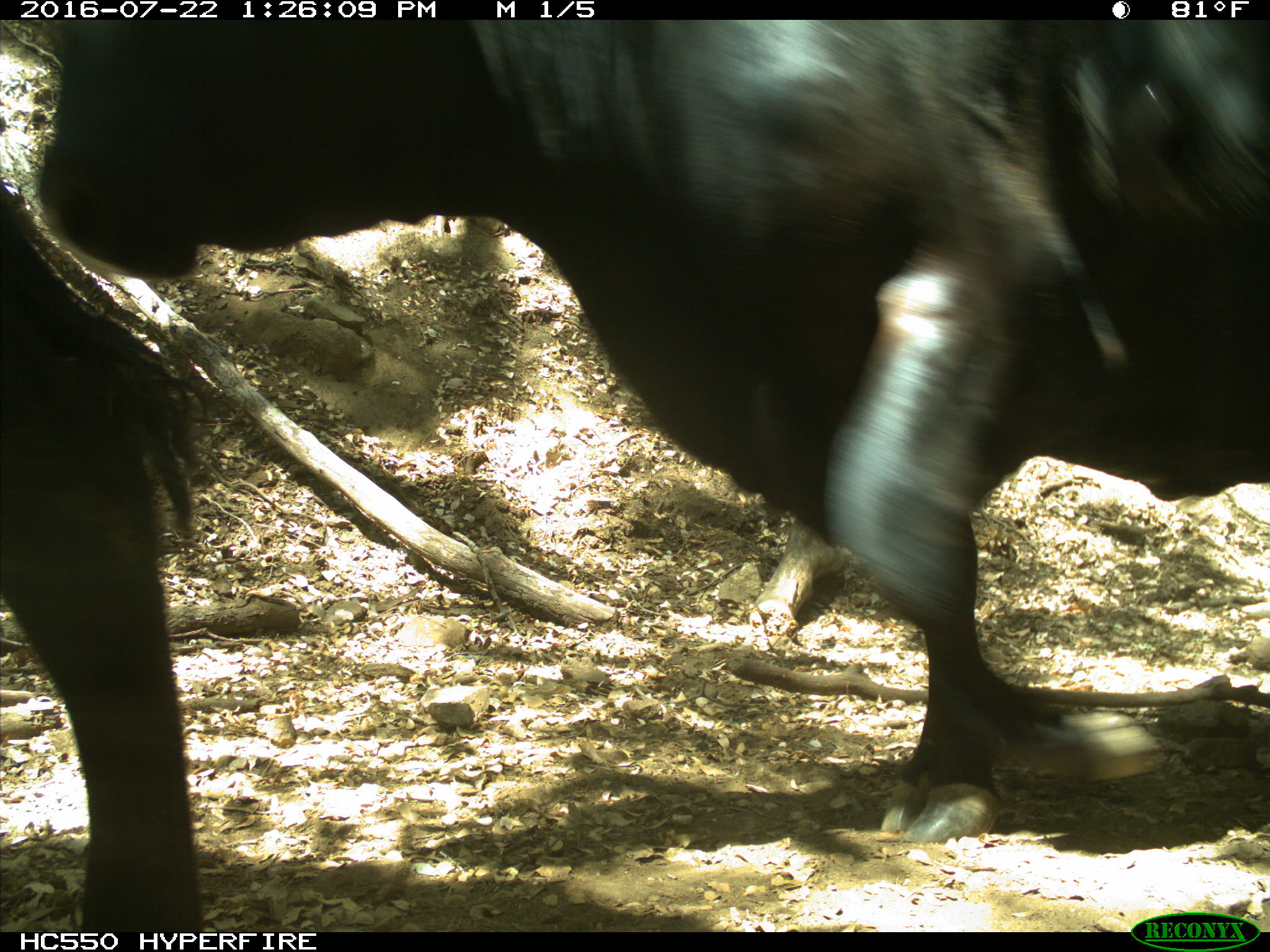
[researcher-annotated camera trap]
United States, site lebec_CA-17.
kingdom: Animalia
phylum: Chordata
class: Mammalia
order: Artiodactyla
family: Bovidae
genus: Bos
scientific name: Bos taurus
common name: domestic cow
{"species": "Bos taurus (domestic cow)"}